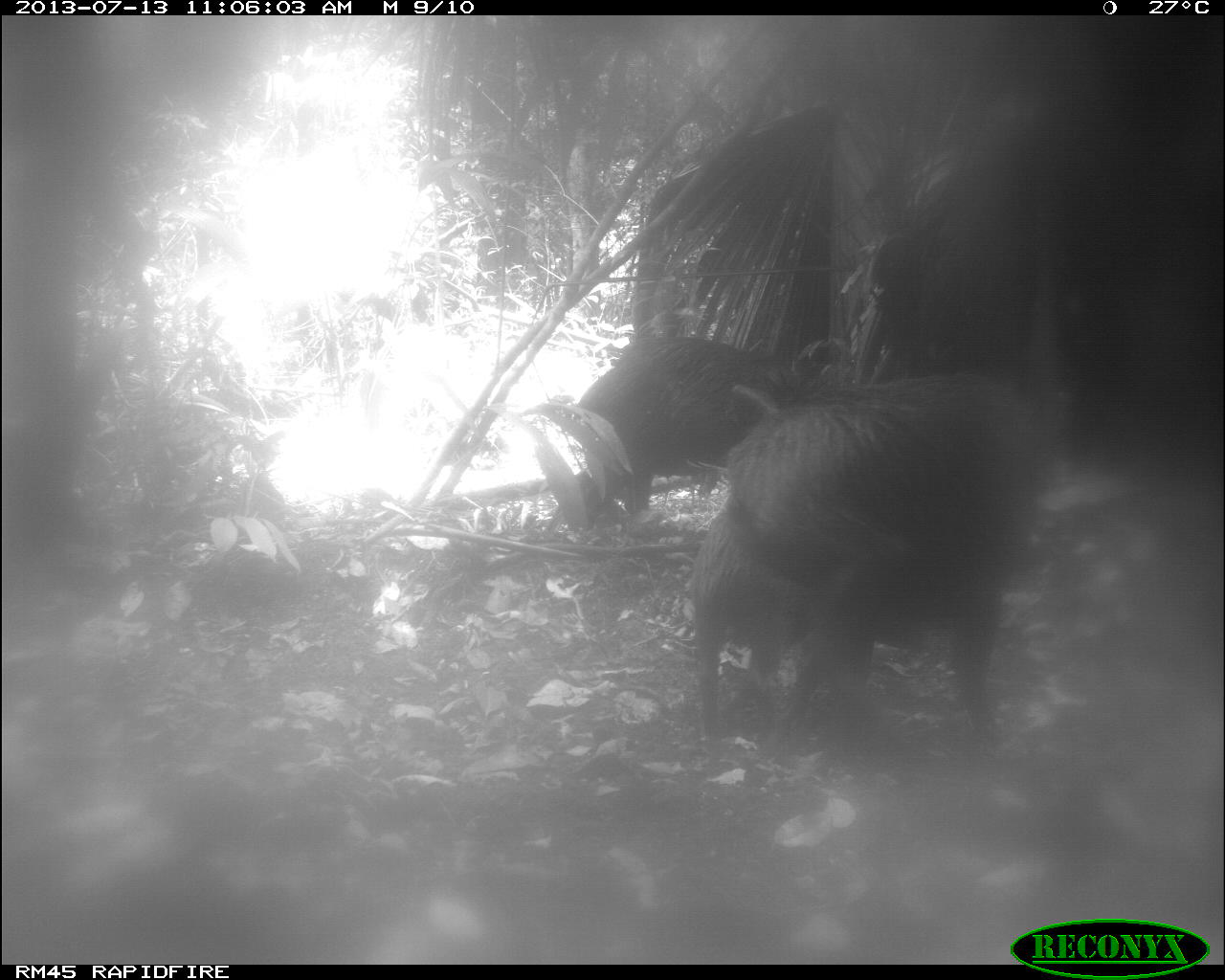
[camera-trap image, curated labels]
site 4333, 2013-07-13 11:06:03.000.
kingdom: Animalia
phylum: Chordata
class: Mammalia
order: Artiodactyla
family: Tayassuidae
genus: Tayassu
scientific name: Tayassu pecari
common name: white-lipped peccary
Tayassu pecari (white-lipped peccary), count 4.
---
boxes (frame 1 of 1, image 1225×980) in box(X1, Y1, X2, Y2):
tayassu pecari: box(723, 367, 1047, 745); box(572, 333, 797, 511); box(688, 497, 812, 739)